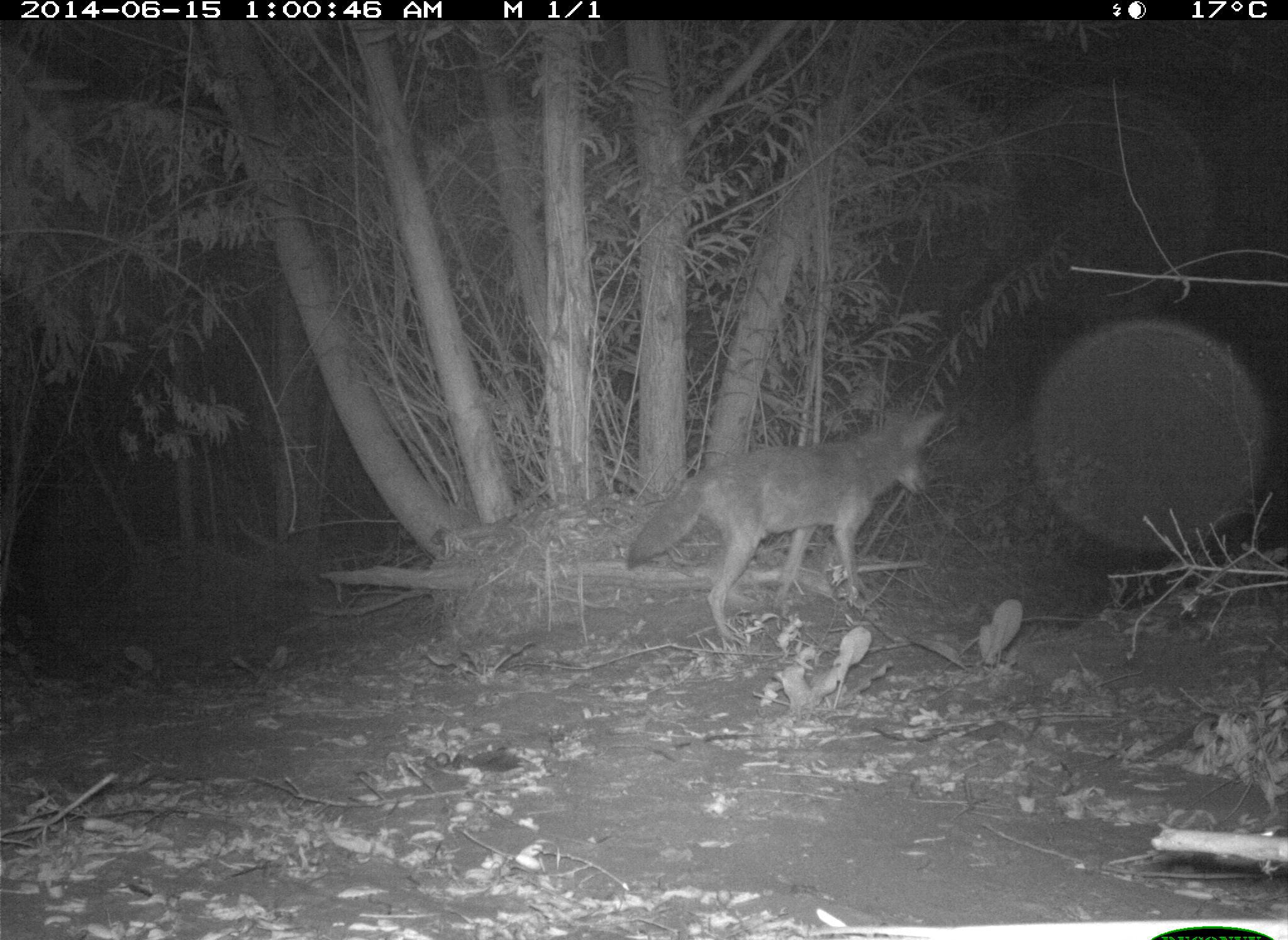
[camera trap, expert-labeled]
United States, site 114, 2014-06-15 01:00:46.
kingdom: Animalia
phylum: Chordata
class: Mammalia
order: Carnivora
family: Canidae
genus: Canis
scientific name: Canis latrans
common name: coyote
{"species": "coyote (Canis latrans)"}